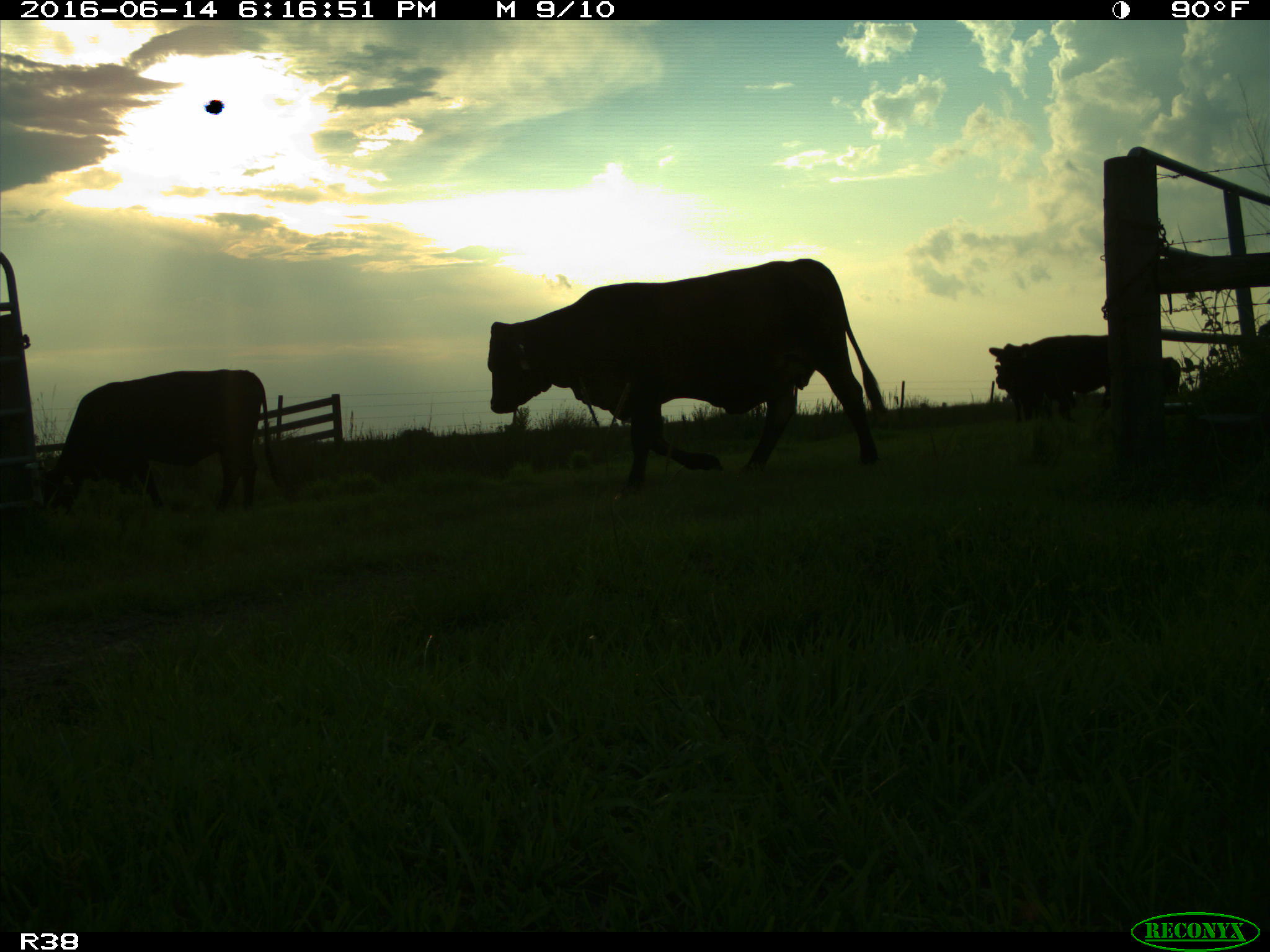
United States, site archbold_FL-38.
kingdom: Animalia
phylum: Chordata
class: Mammalia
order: Artiodactyla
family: Bovidae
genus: Bos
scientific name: Bos taurus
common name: domestic cow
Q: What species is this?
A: Bos taurus (domestic cow).